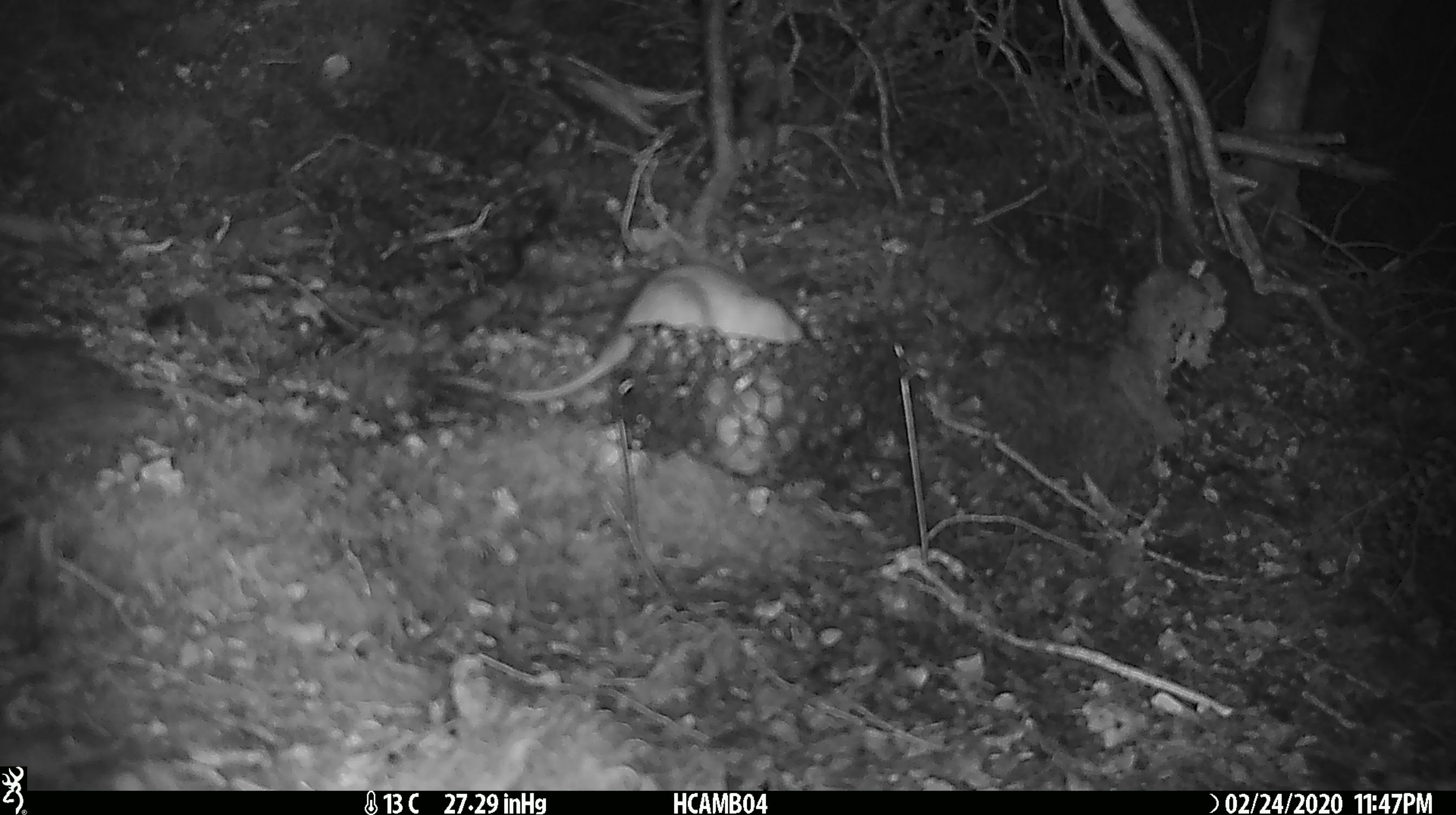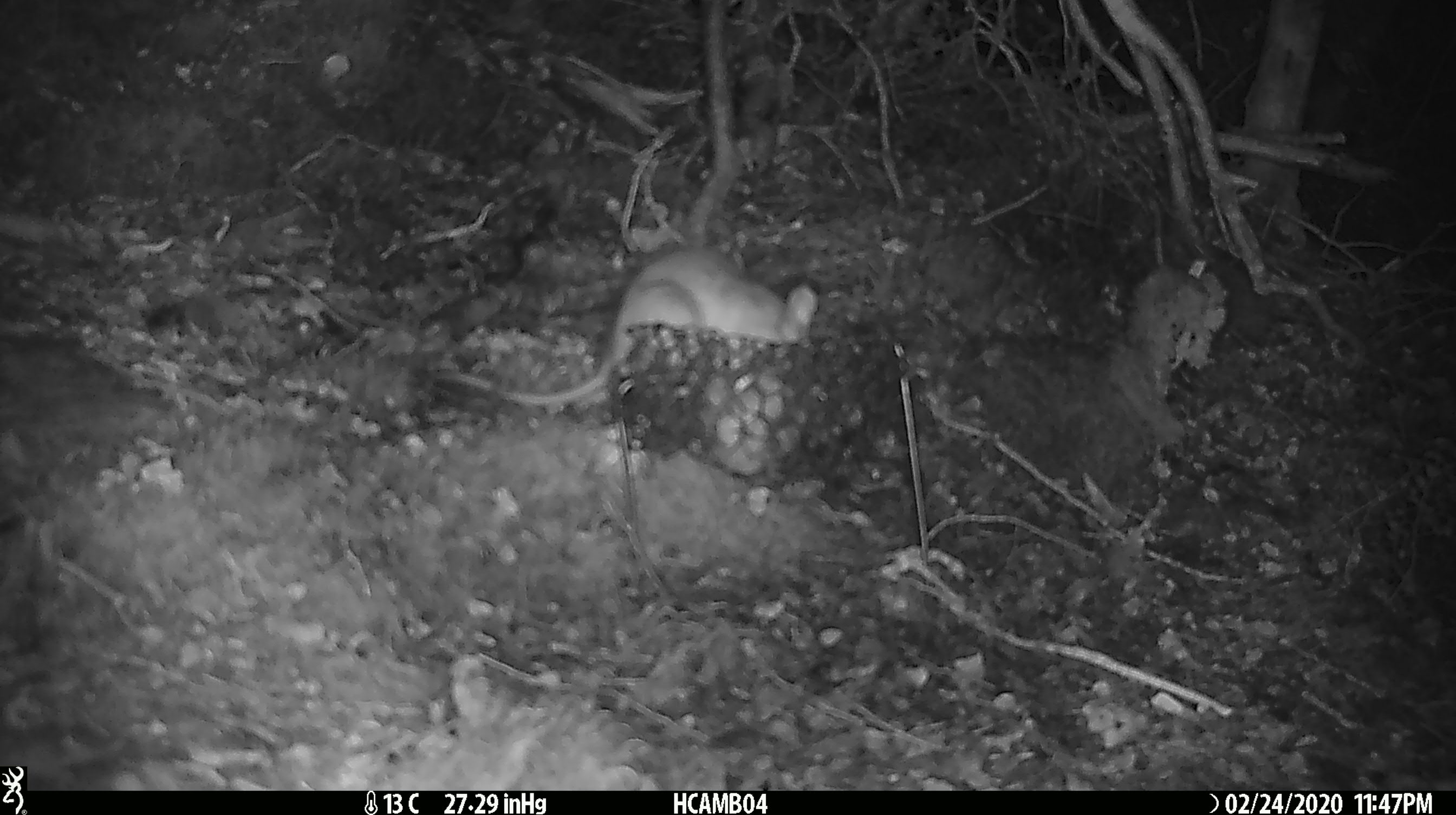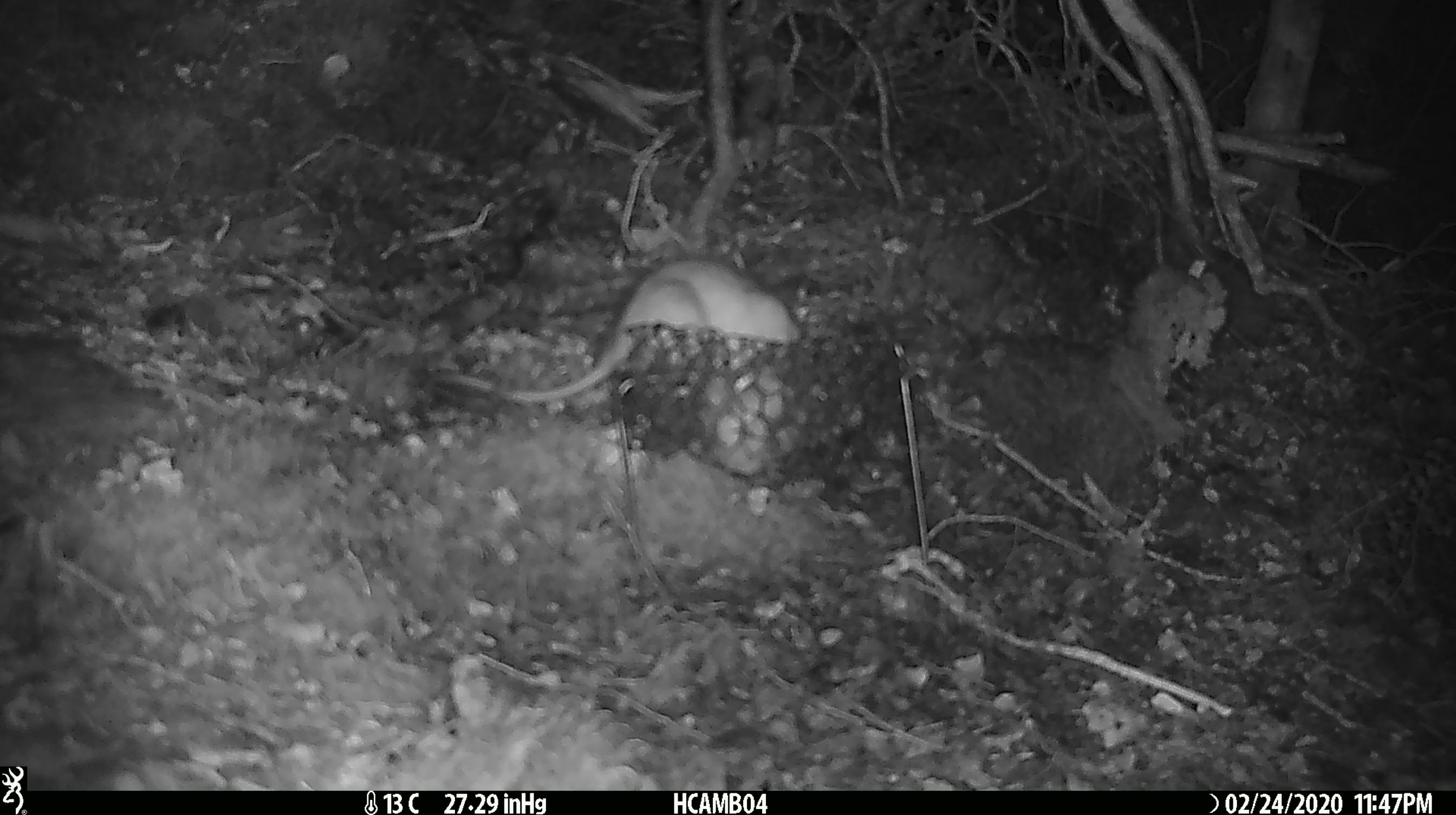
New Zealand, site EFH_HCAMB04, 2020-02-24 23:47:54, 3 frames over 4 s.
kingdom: Animalia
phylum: Chordata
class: Mammalia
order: Rodentia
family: Muridae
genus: Rattus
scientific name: Rattus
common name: rat